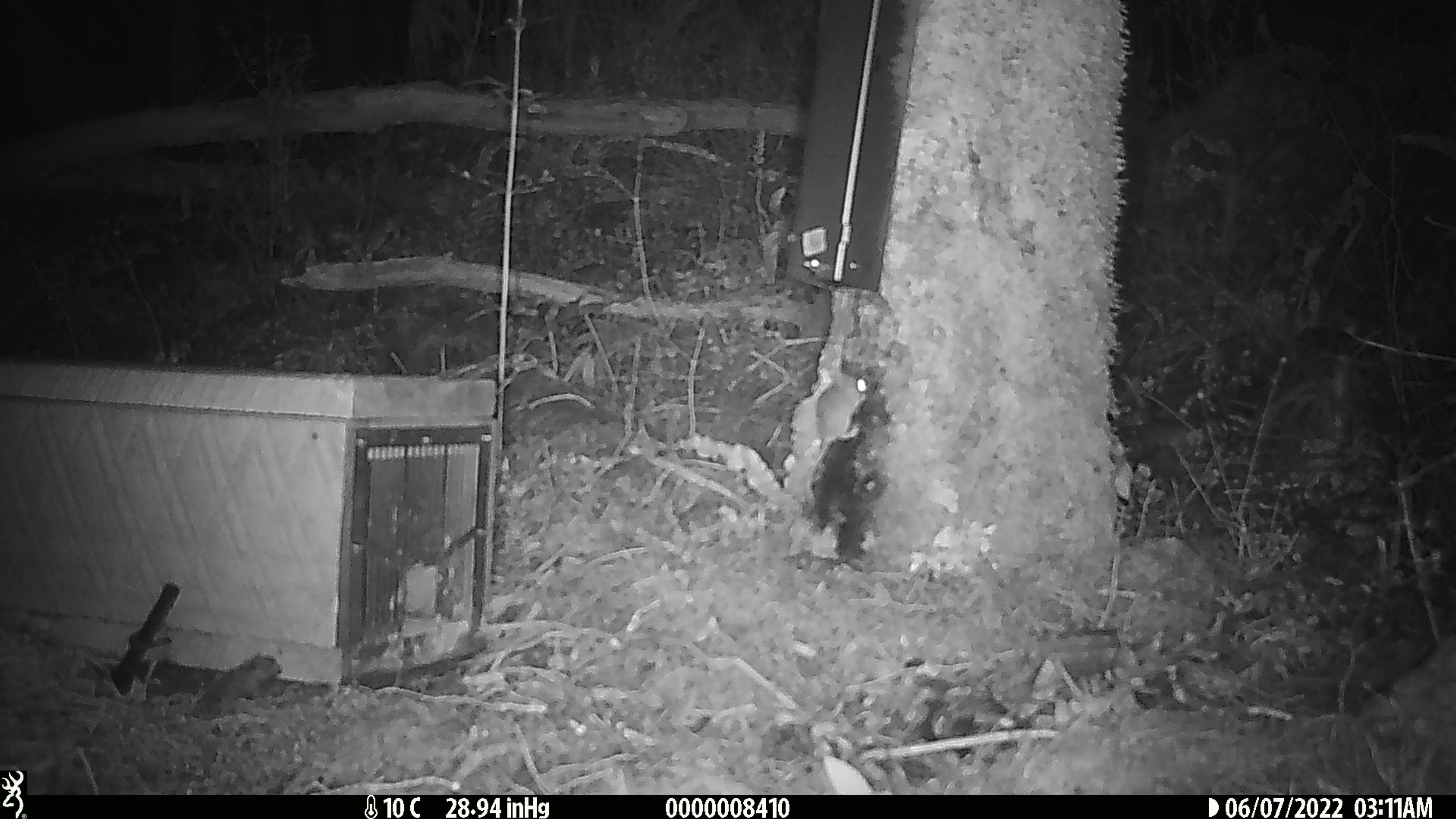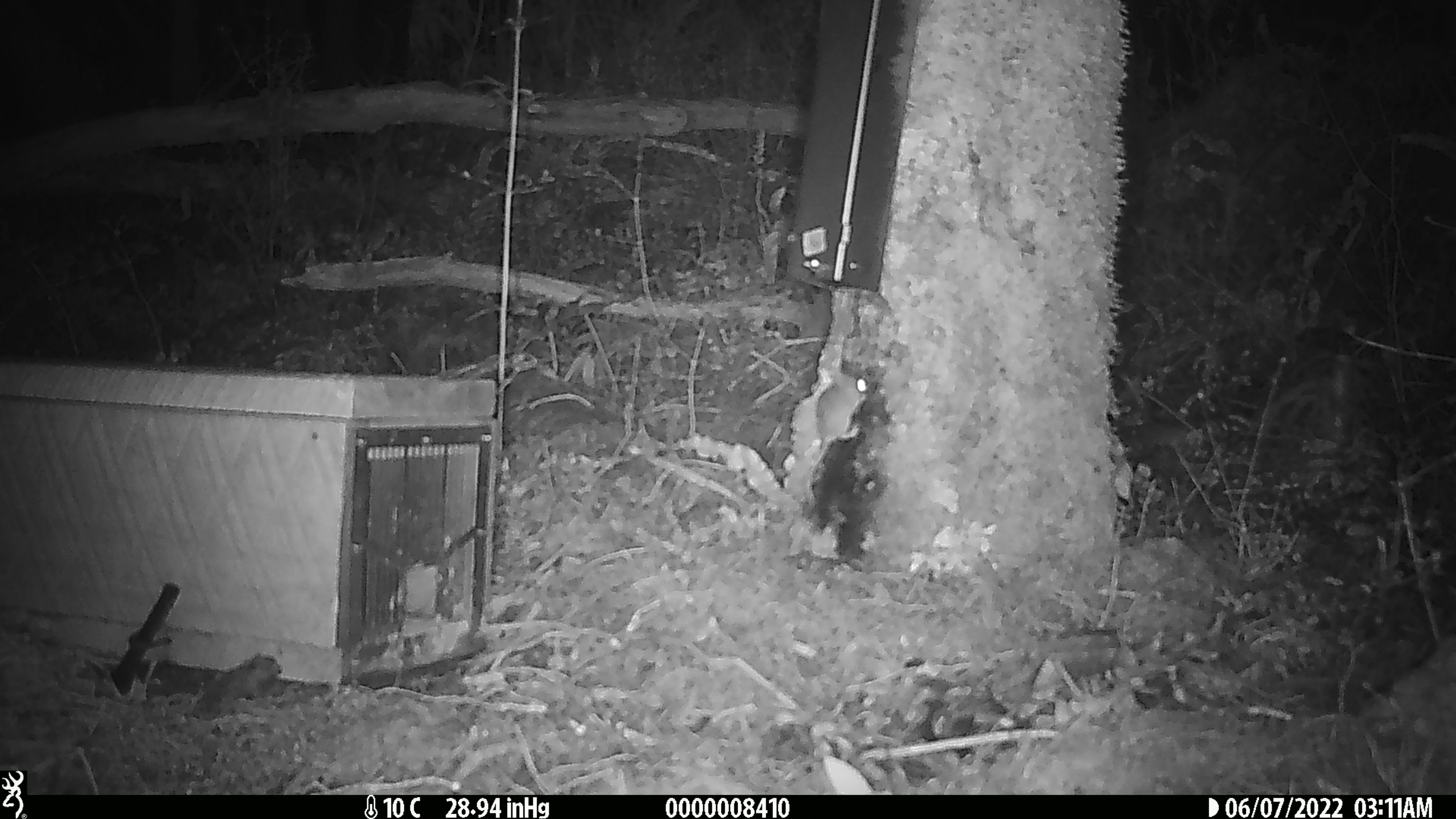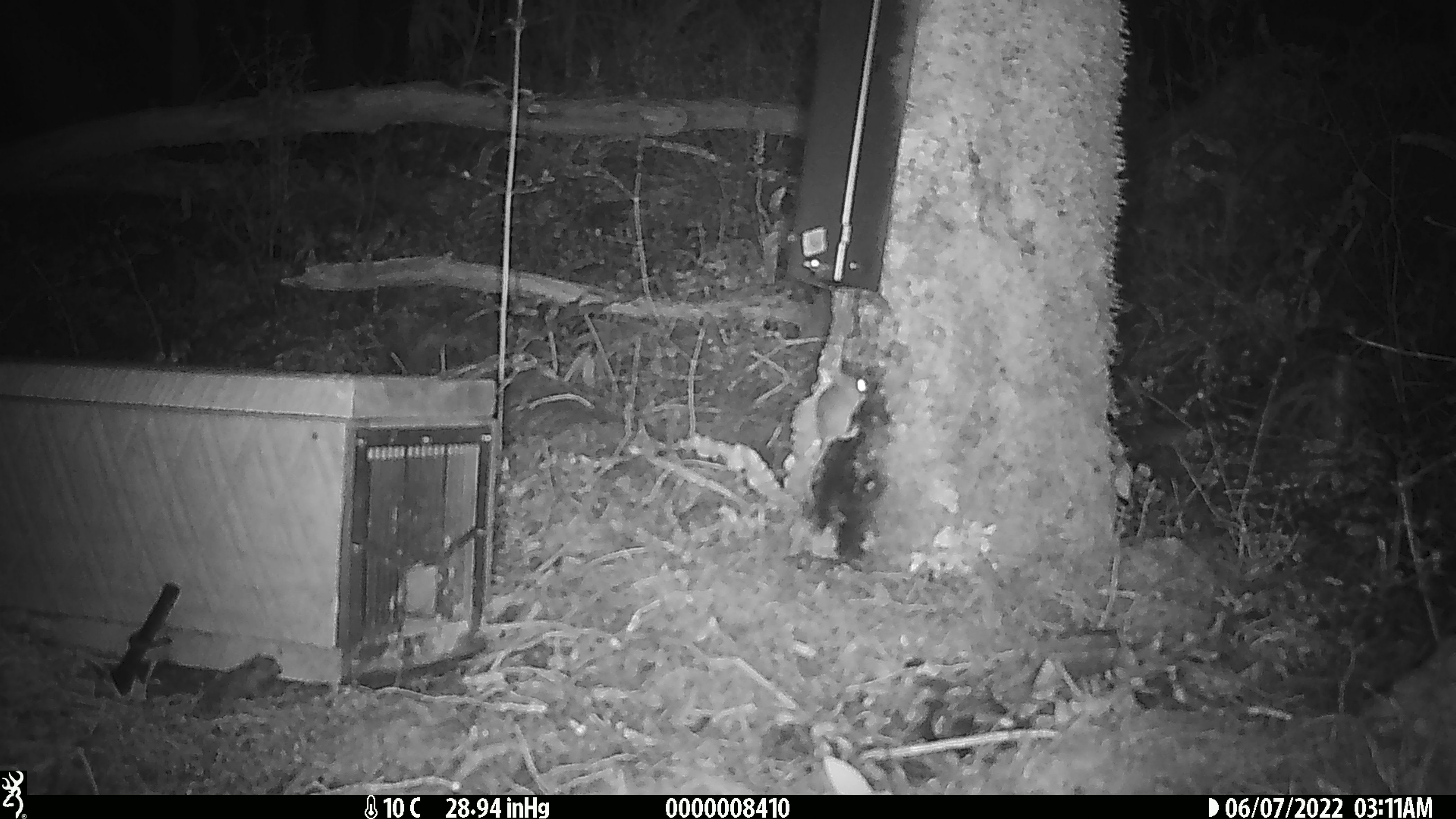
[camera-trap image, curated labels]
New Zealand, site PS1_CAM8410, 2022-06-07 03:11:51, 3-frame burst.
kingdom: Animalia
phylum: Chordata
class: Mammalia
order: Rodentia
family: Muridae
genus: Mus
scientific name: Mus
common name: mouse